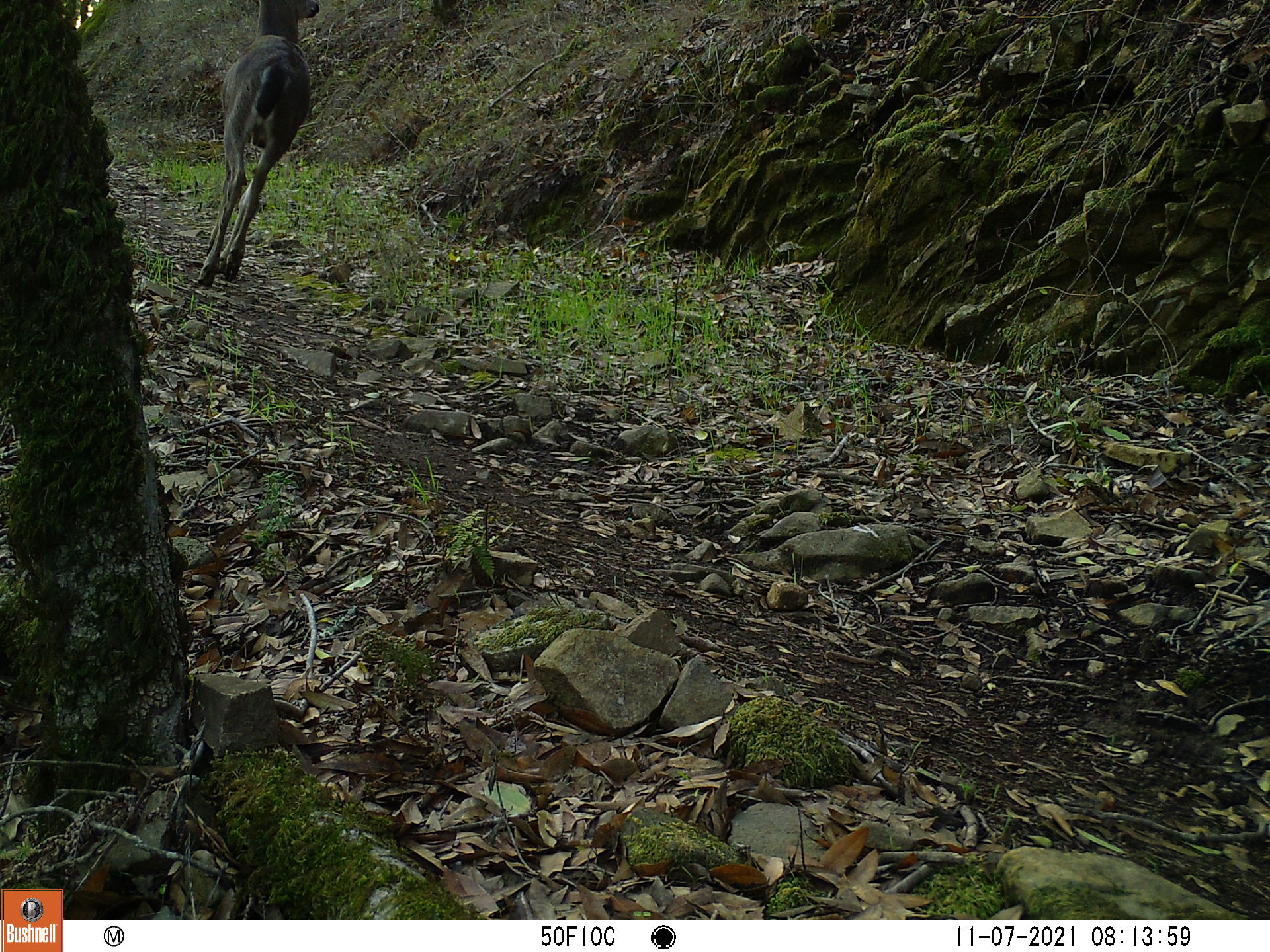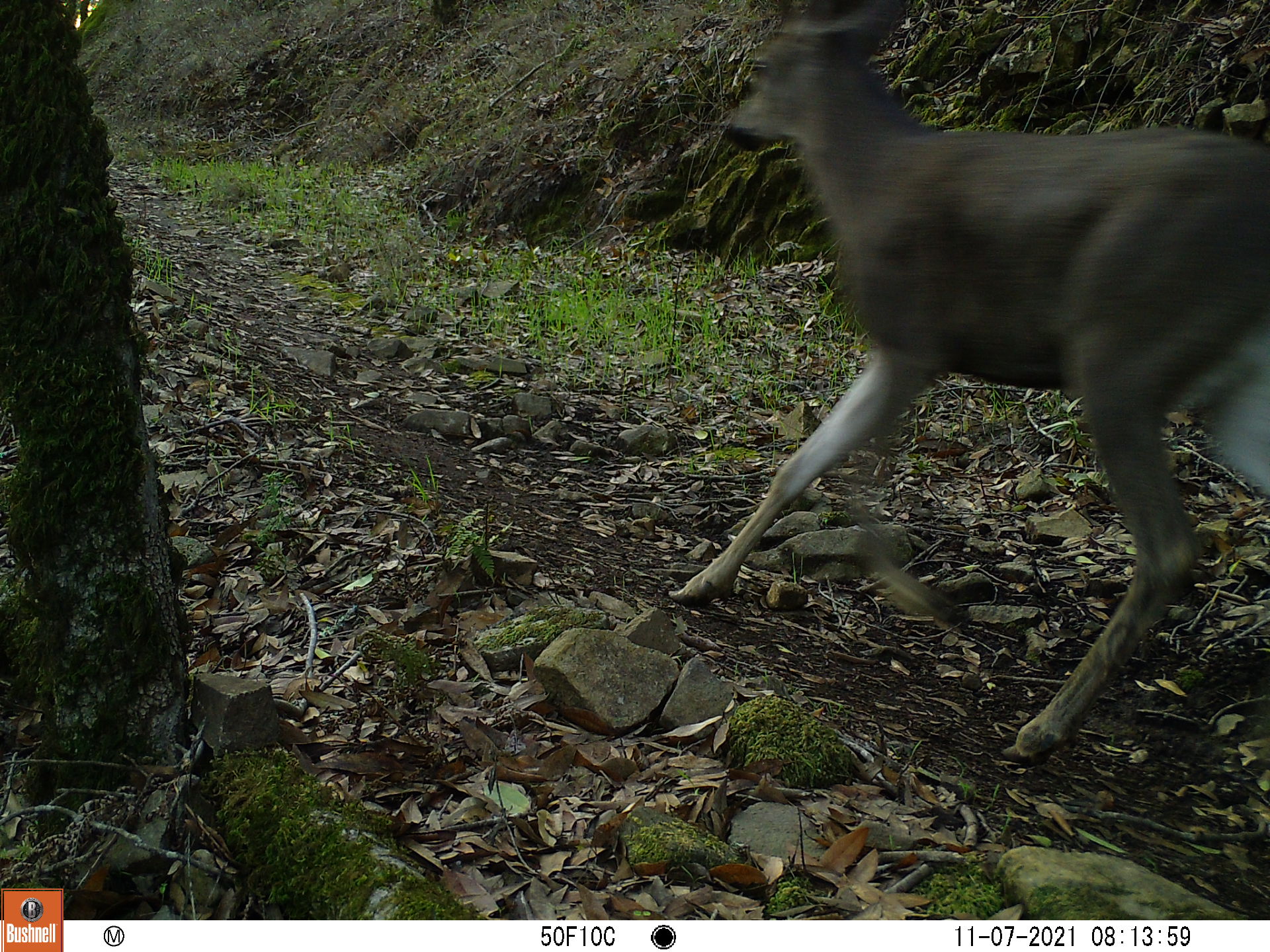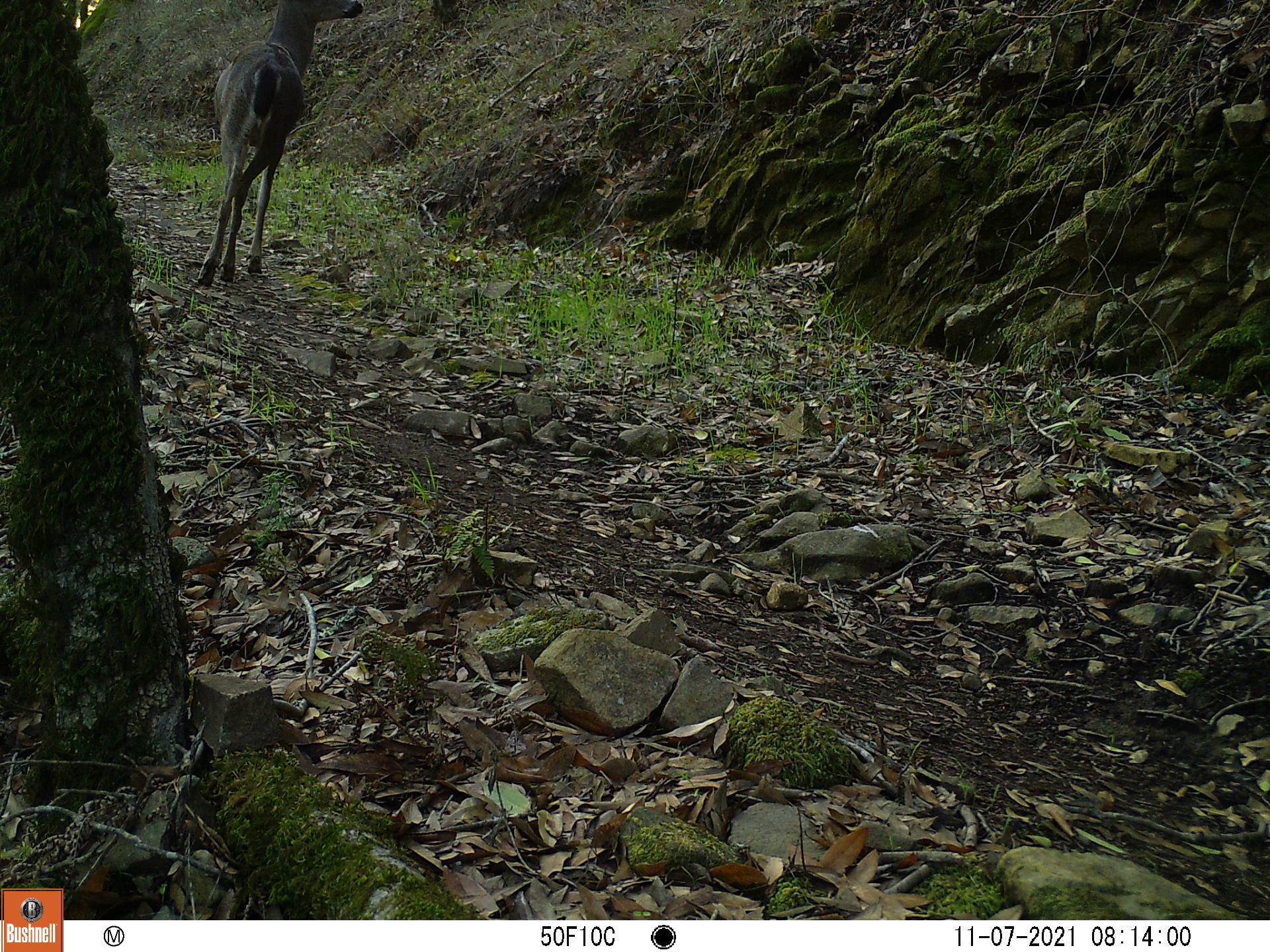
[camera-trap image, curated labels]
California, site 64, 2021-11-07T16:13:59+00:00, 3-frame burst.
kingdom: Animalia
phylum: Chordata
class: Mammalia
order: Artiodactyla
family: Cervidae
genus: Odocoileus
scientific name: Odocoileus hemionus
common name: mule deer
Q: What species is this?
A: Mule deer (Odocoileus hemionus).